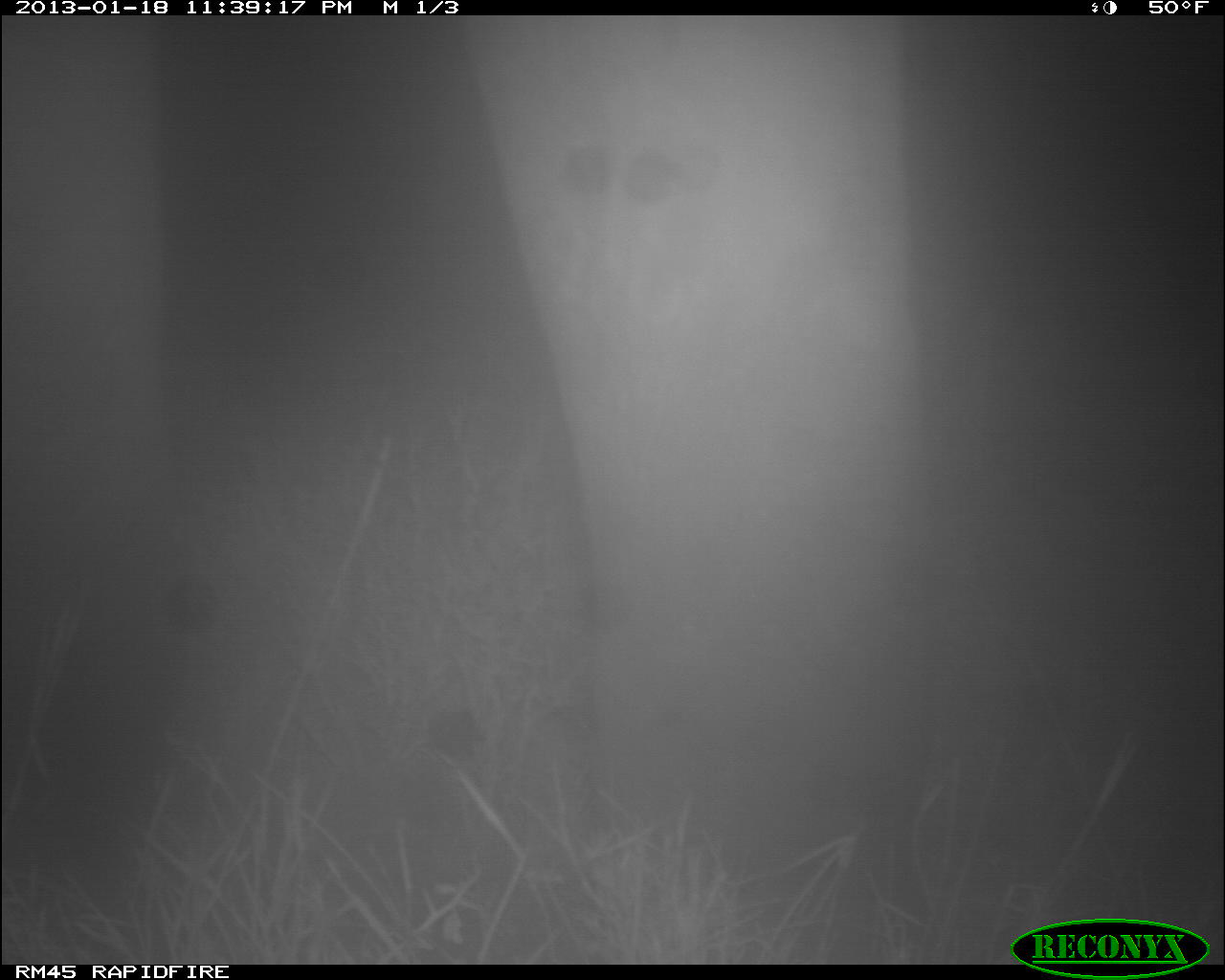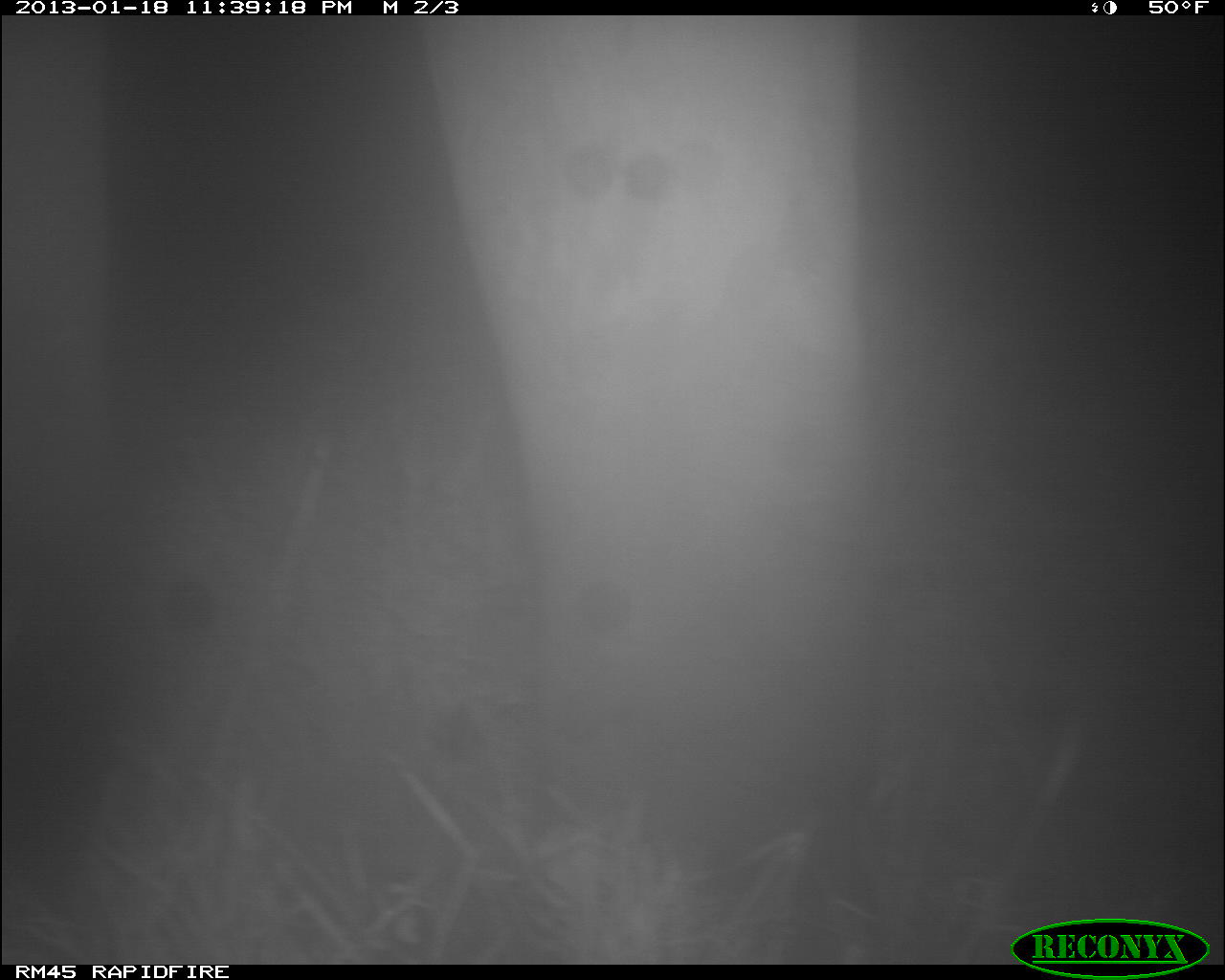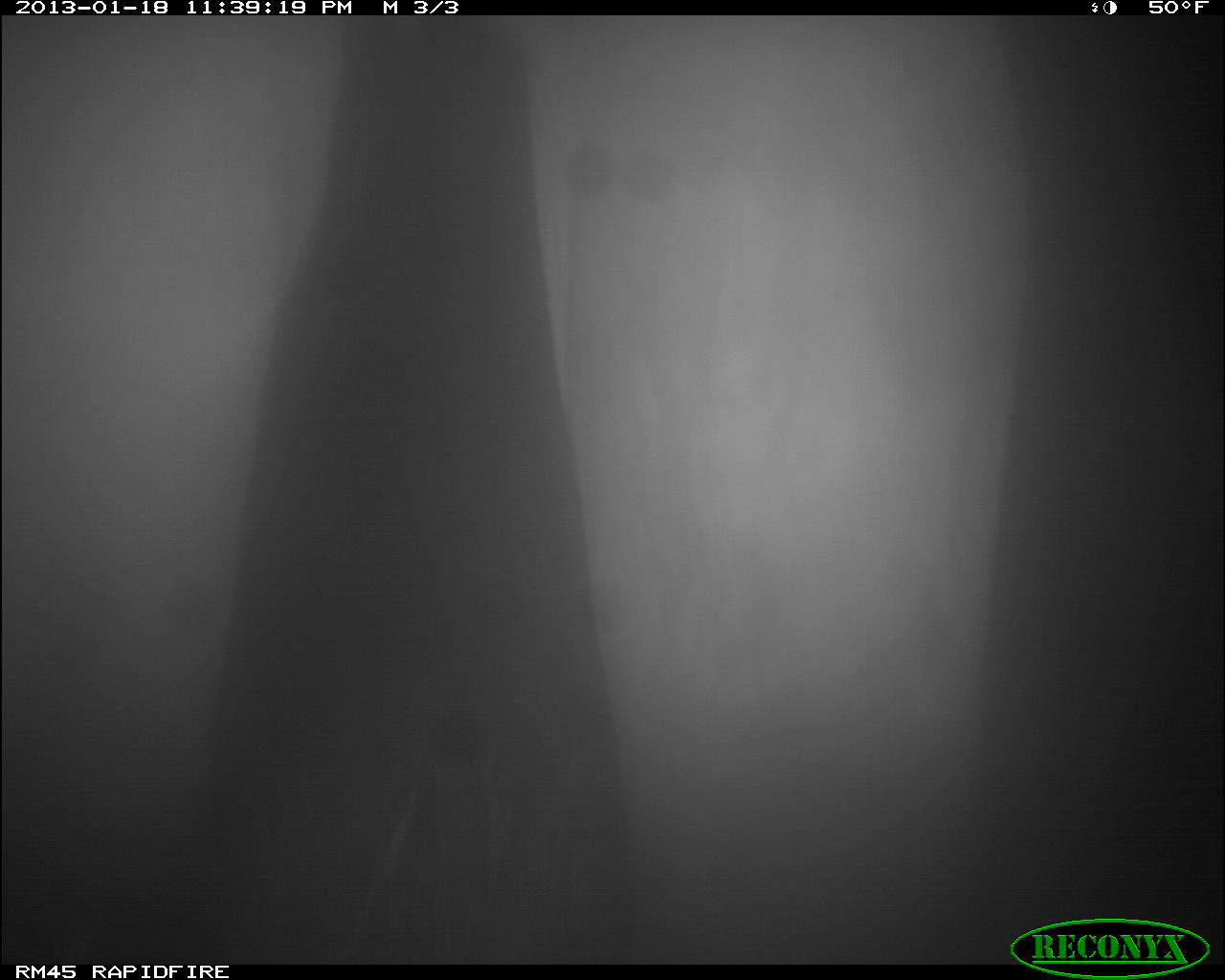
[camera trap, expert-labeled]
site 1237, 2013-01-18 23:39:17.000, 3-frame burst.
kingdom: Animalia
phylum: Chordata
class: Mammalia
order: Proboscidea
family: Elephantidae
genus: Loxodonta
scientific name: Loxodonta africana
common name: african bush elephant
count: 1